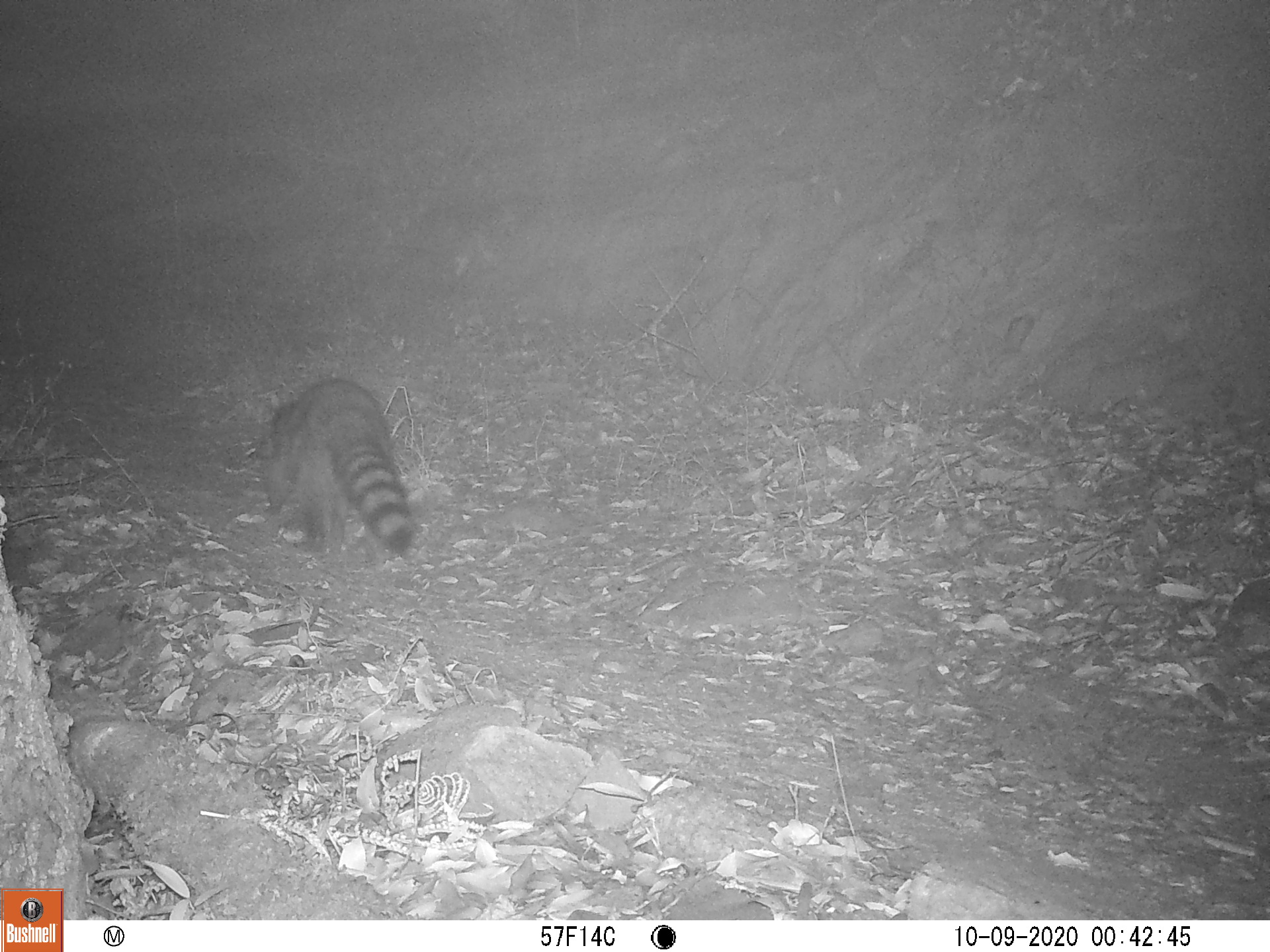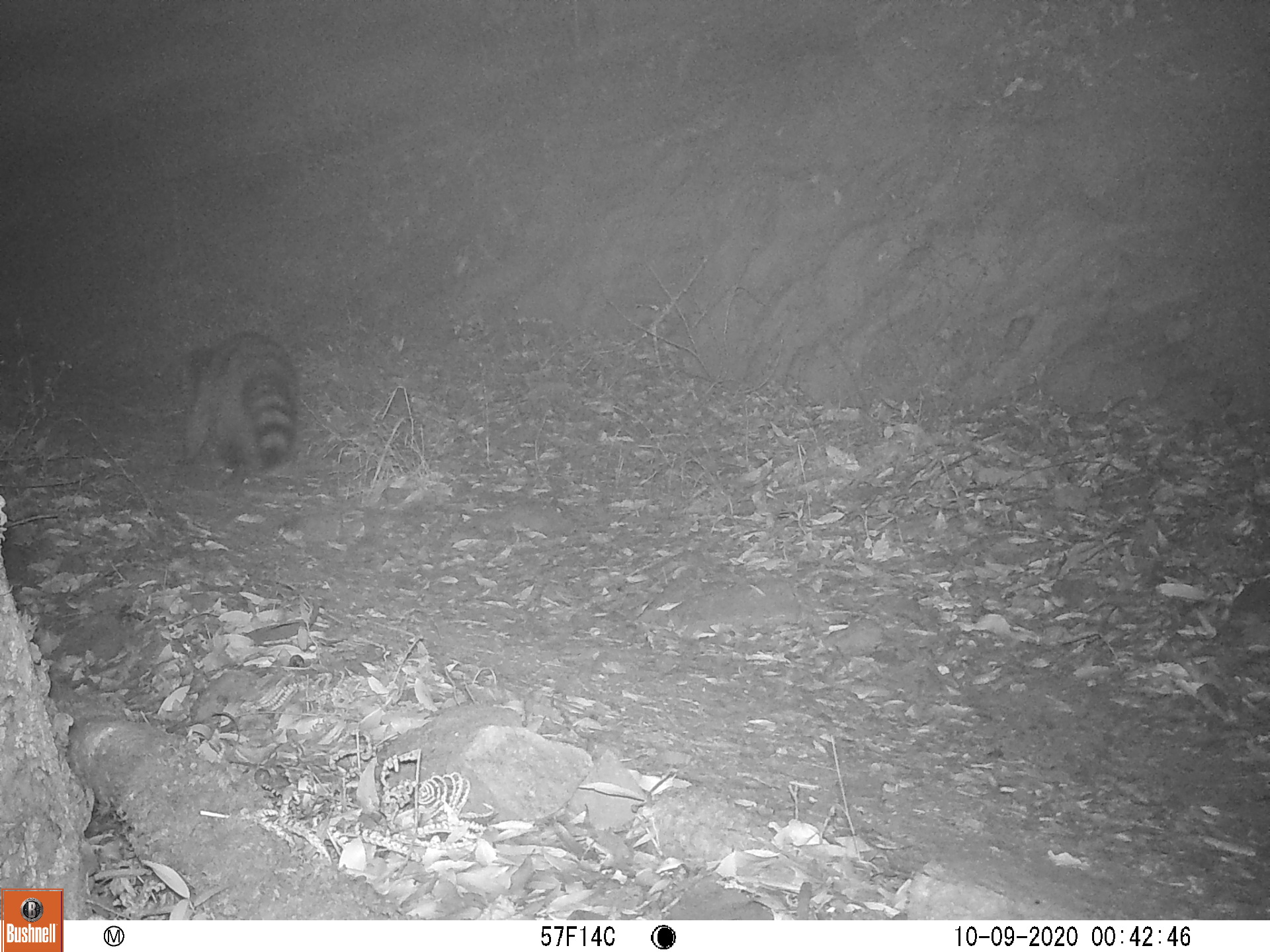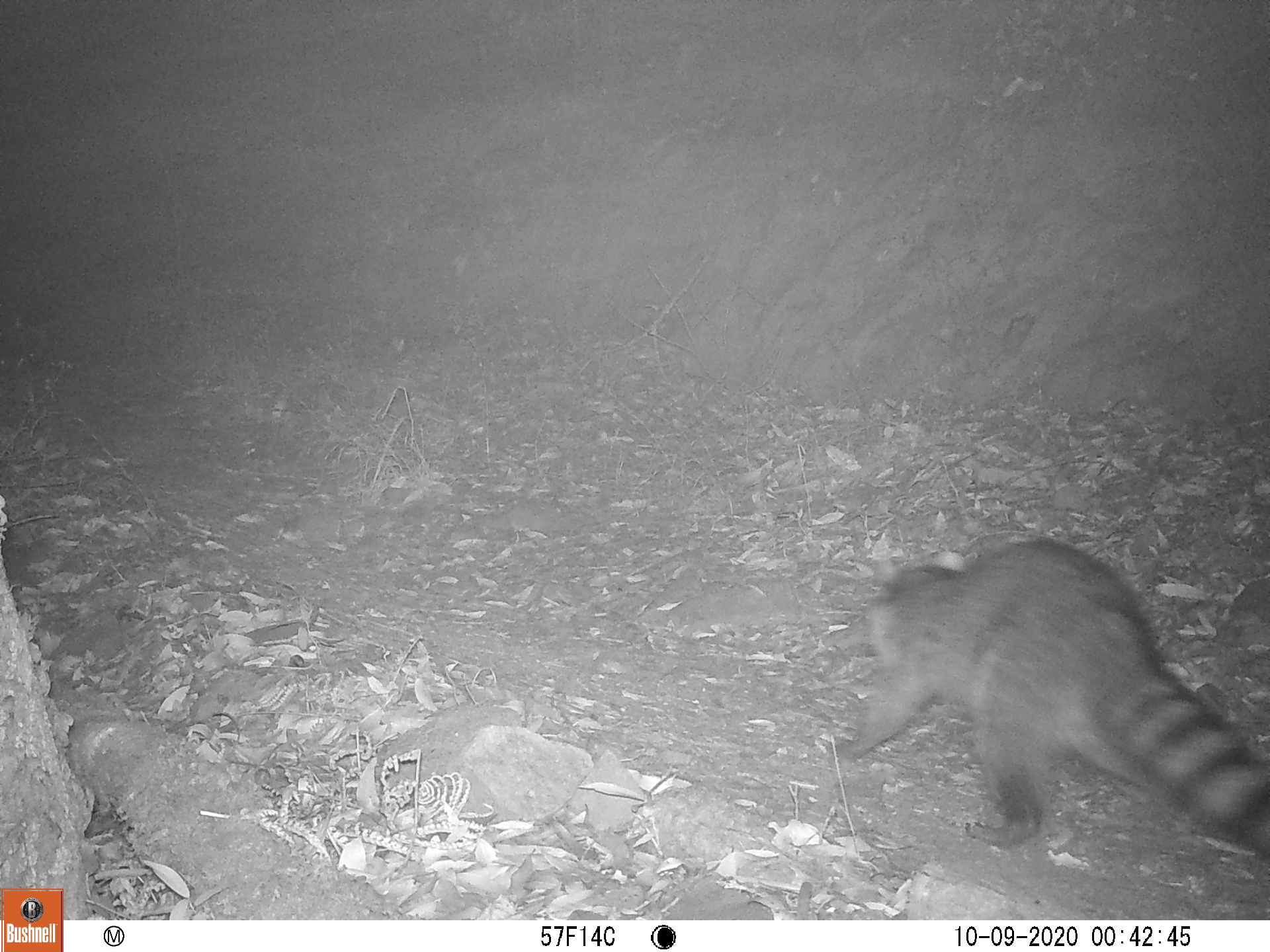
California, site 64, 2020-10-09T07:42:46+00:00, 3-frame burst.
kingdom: Animalia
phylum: Chordata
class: Mammalia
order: Carnivora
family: Procyonidae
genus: Procyon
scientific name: Procyon lotor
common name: raccoon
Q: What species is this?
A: Raccoon (Procyon lotor).